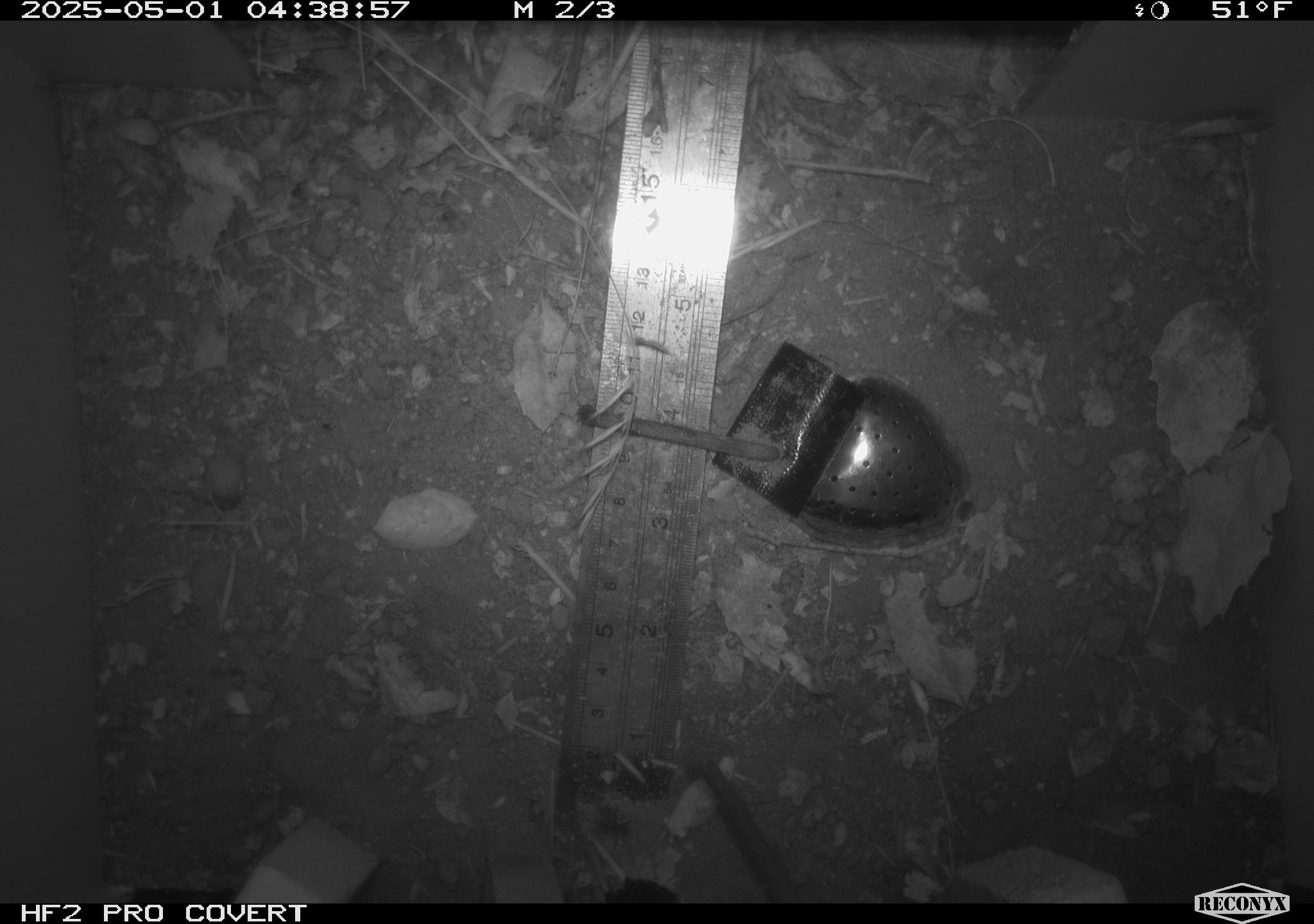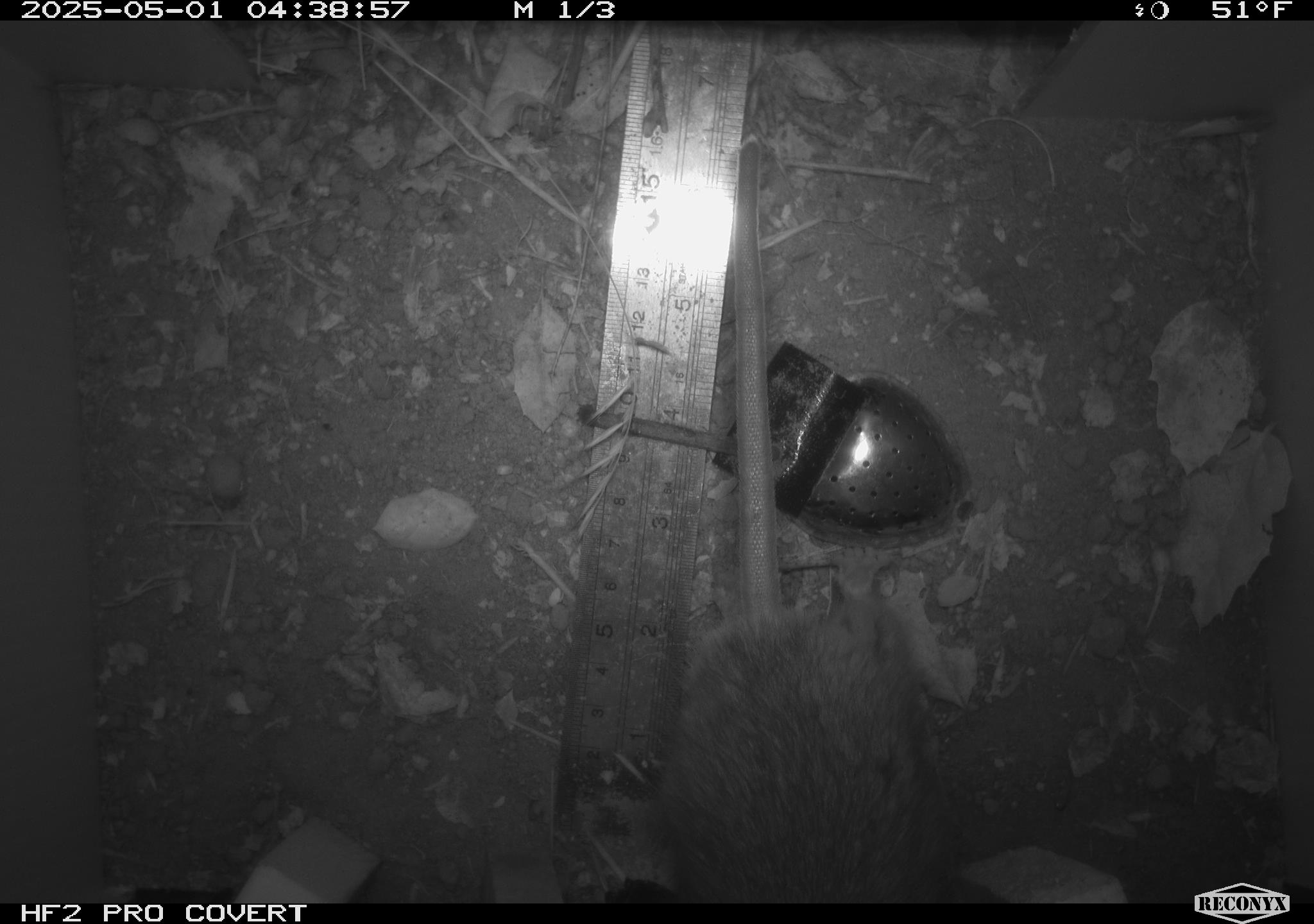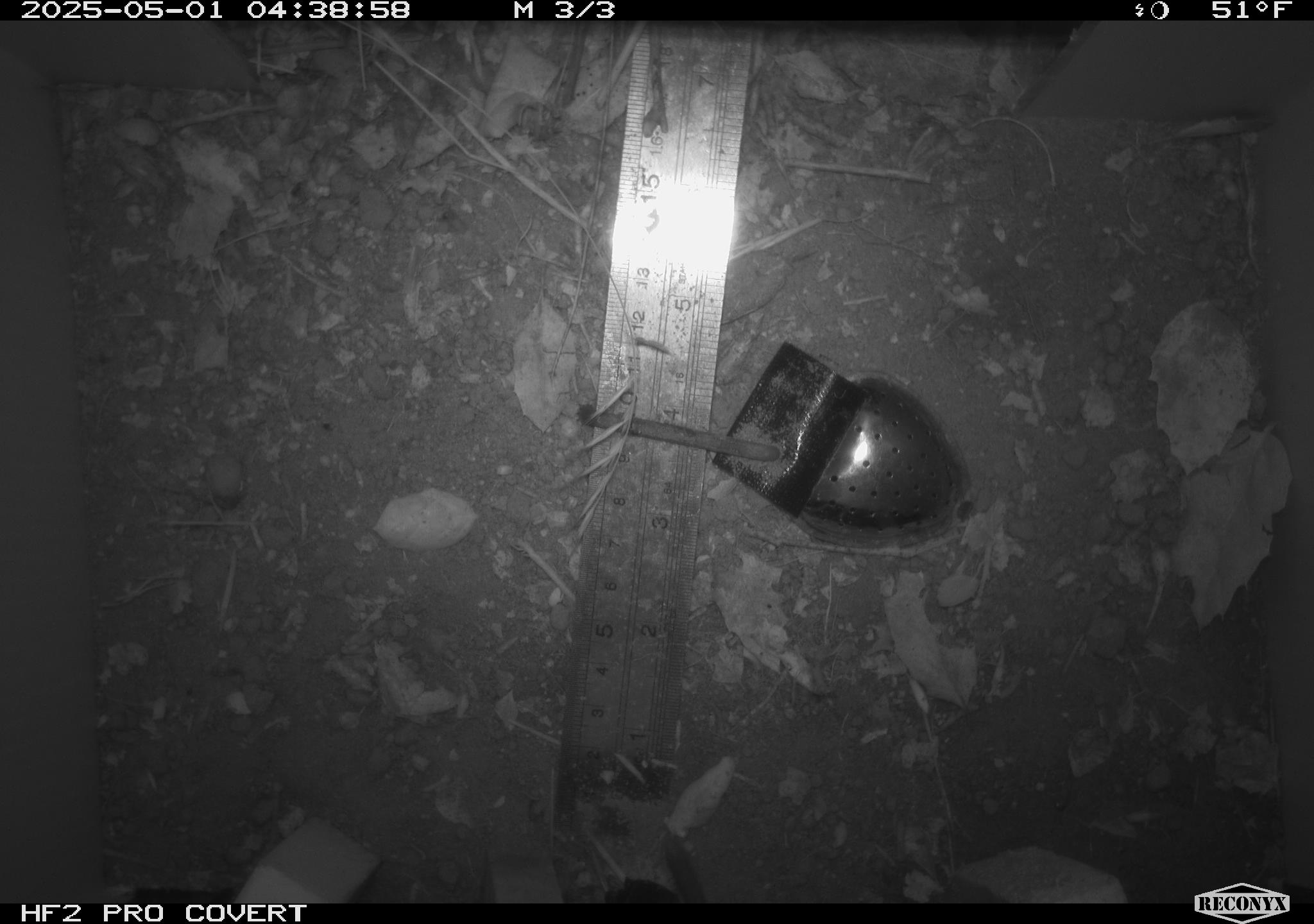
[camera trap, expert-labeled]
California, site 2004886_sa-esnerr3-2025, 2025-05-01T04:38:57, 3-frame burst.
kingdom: Animalia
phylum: Chordata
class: Mammalia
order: Rodentia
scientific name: Rodentia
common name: rodent